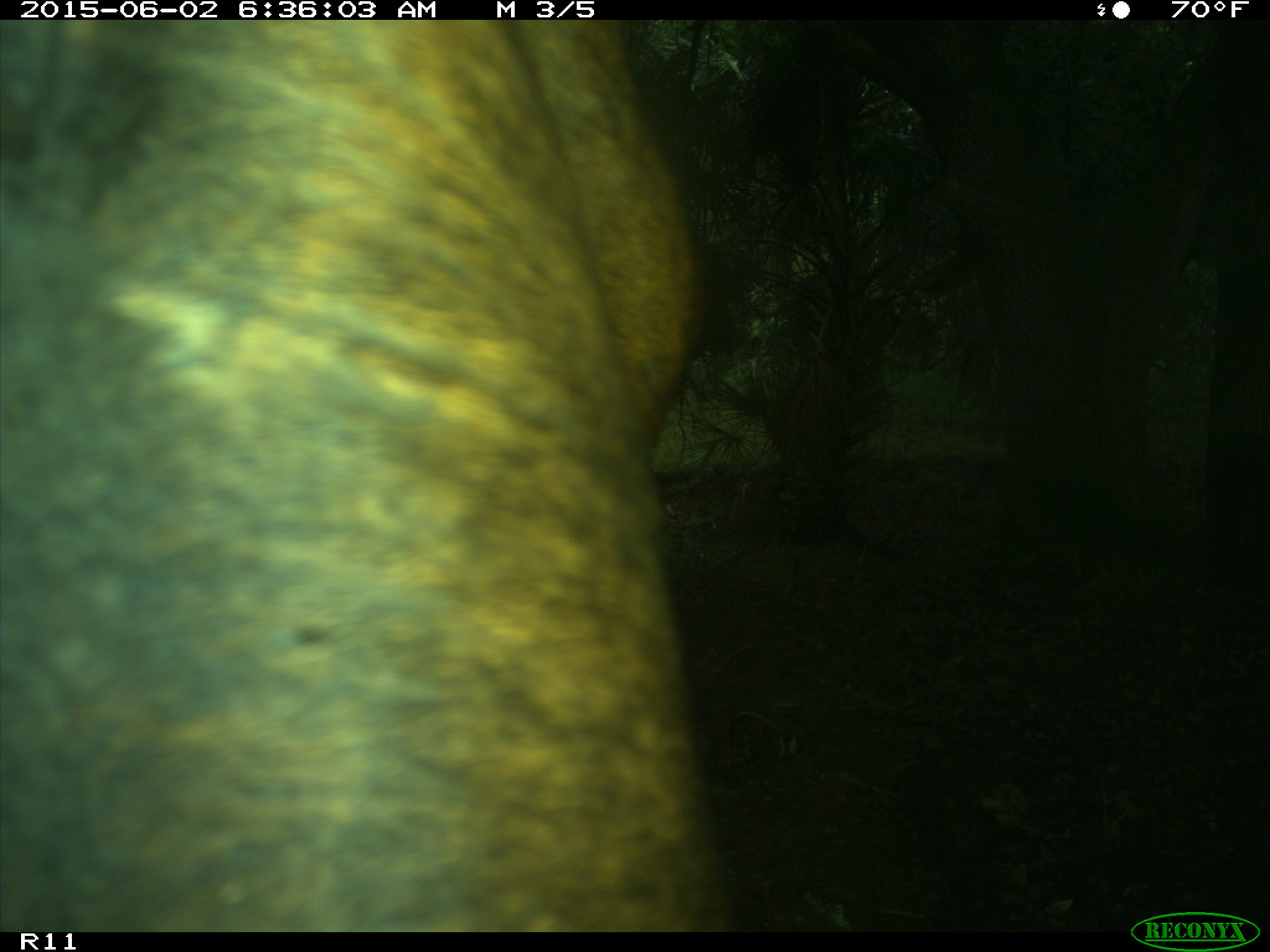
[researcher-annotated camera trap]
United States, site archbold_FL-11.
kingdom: Animalia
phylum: Chordata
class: Mammalia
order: Artiodactyla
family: Bovidae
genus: Bos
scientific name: Bos taurus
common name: domestic cow